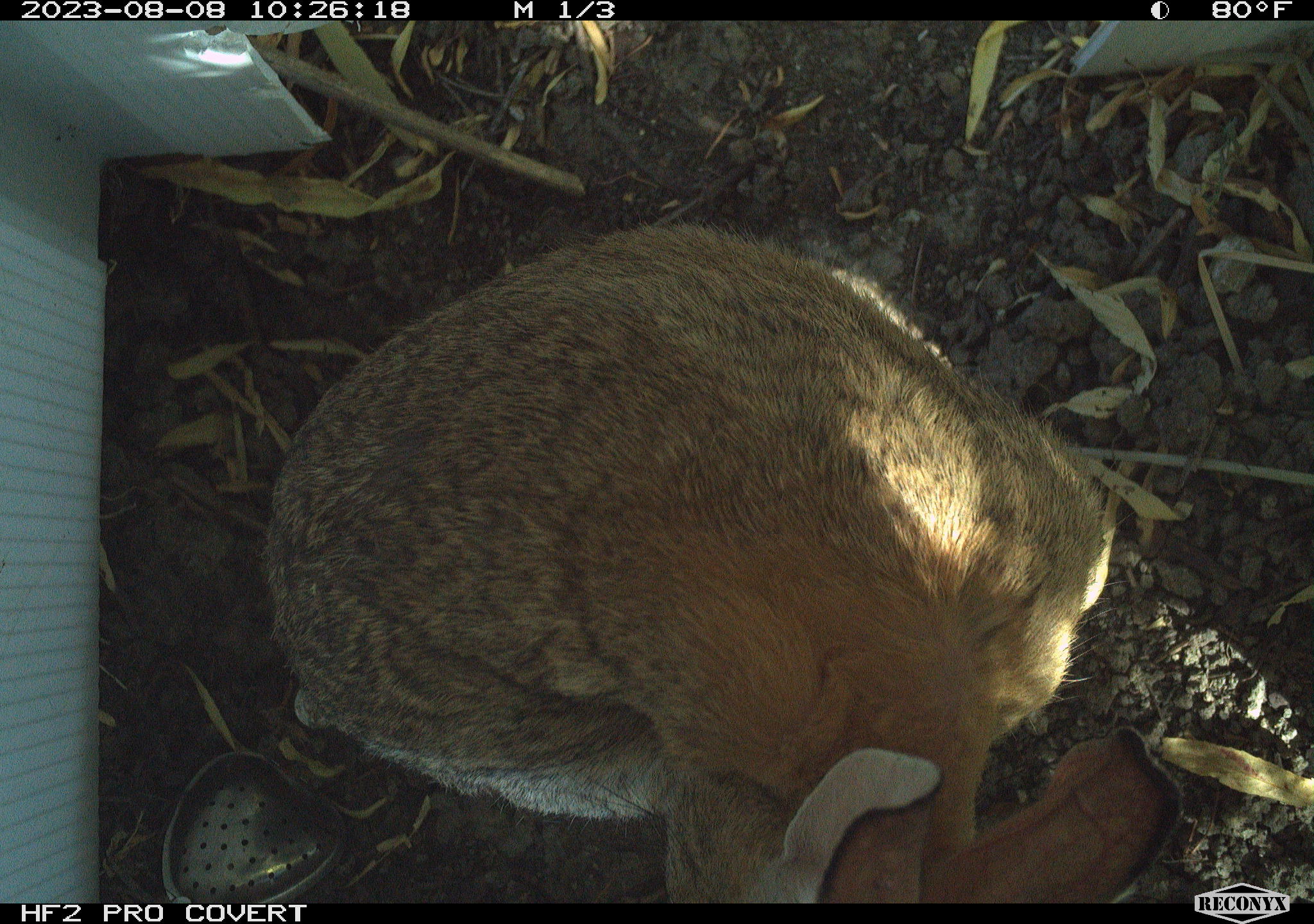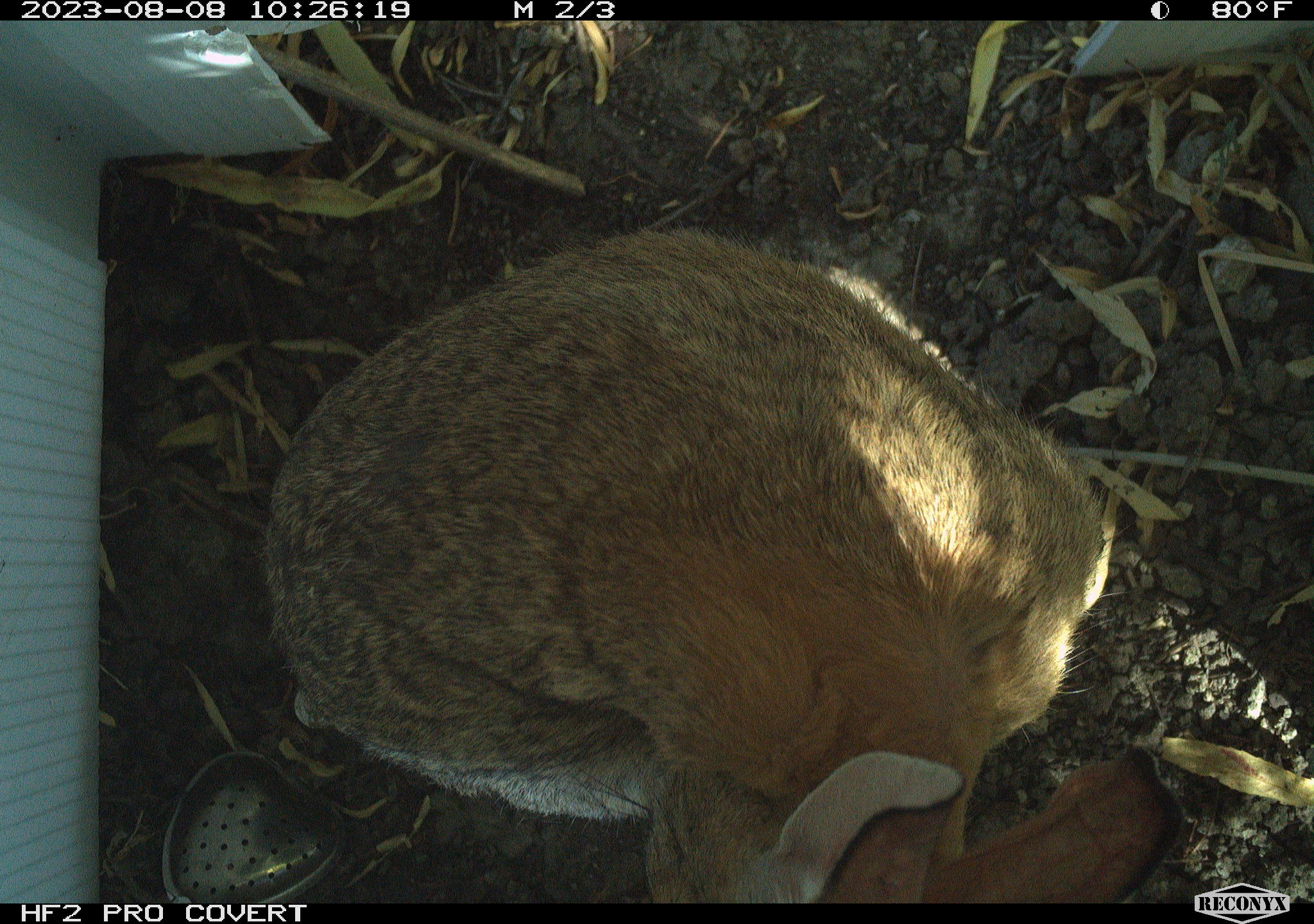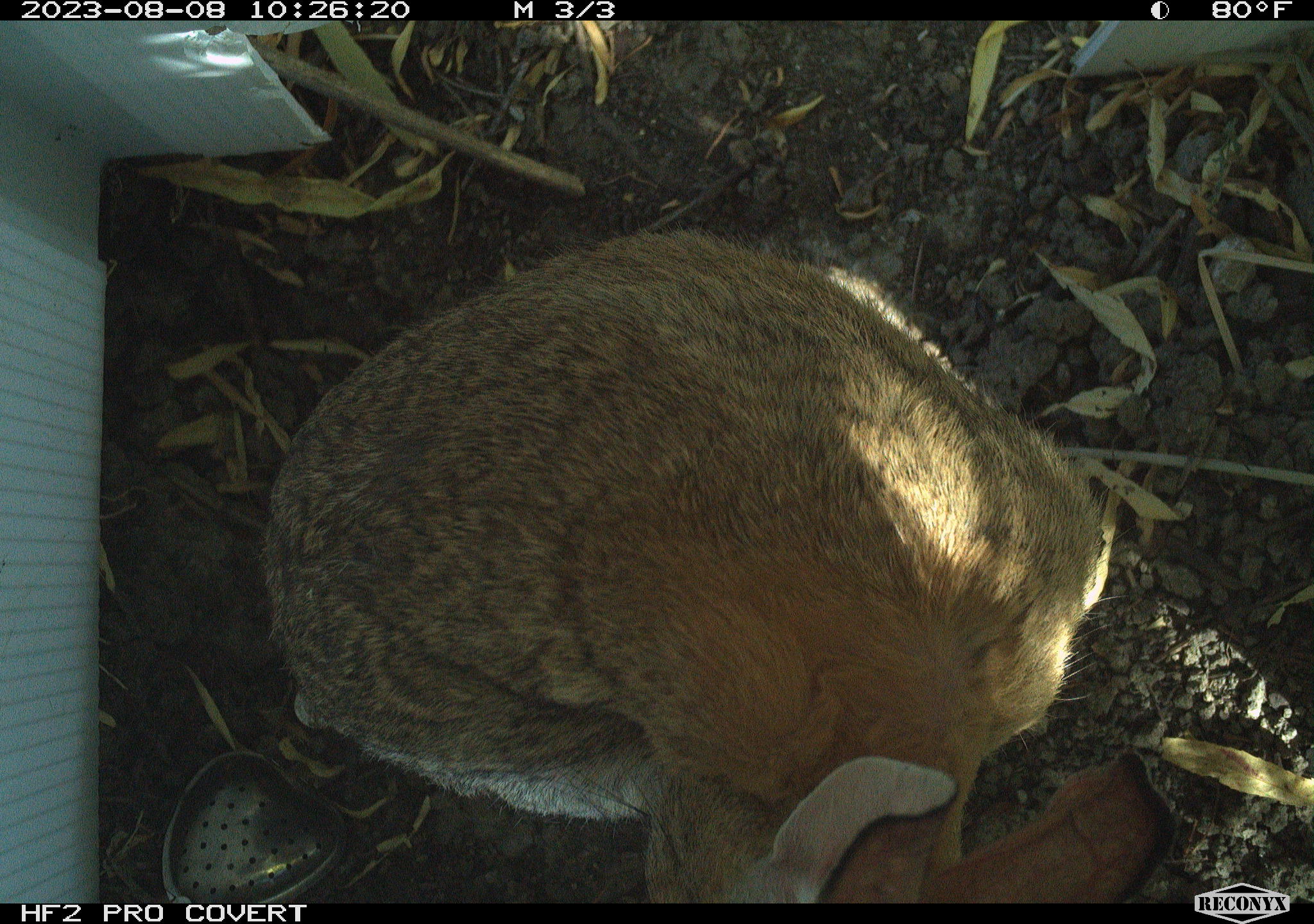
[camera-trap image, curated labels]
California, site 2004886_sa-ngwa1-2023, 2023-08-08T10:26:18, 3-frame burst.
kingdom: Animalia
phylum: Chordata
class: Mammalia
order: Lagomorpha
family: Leporidae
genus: Sylvilagus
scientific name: Sylvilagus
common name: cottontail rabbits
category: sylvilagus species